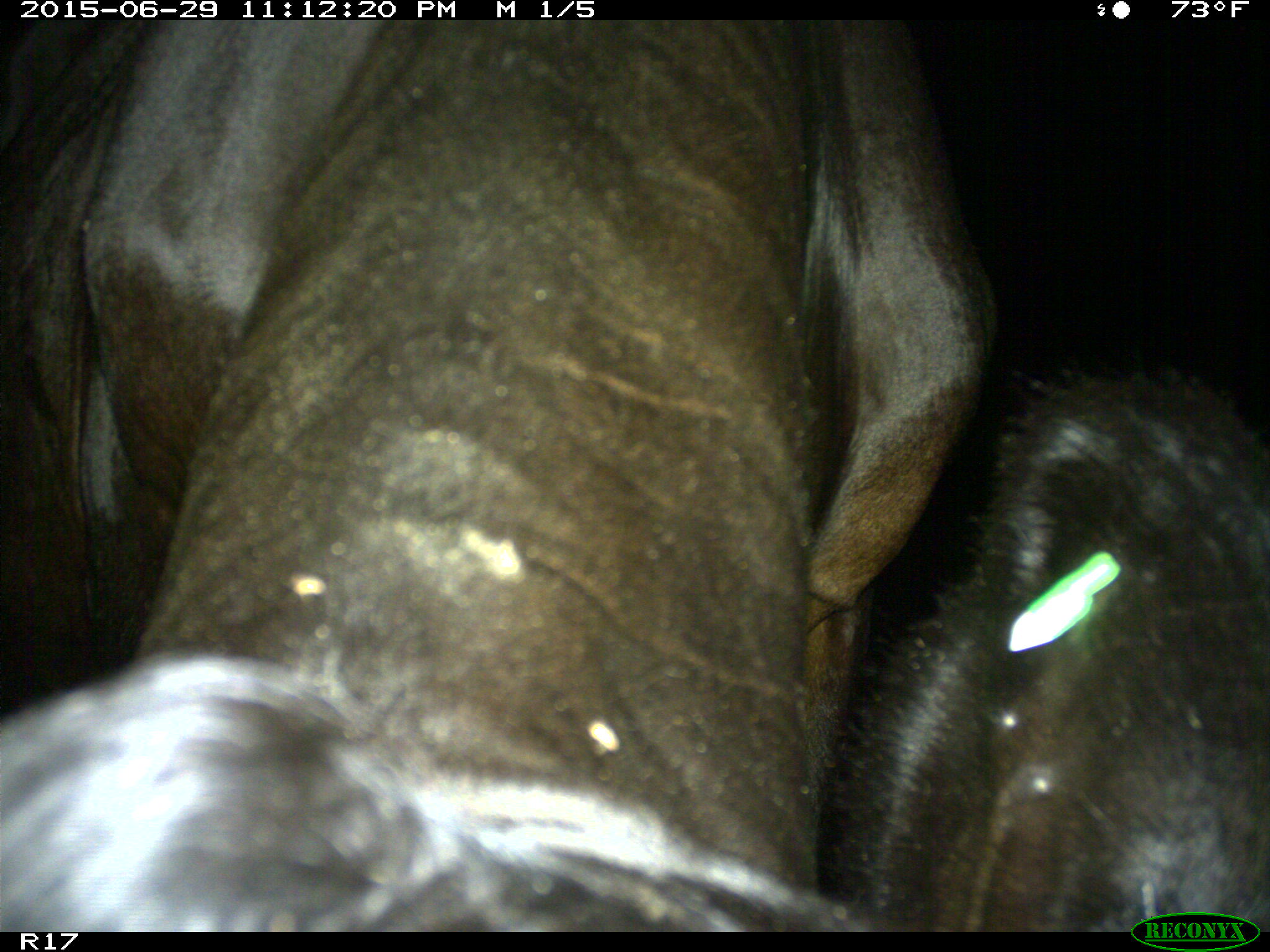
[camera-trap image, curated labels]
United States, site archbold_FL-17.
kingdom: Animalia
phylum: Chordata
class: Mammalia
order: Artiodactyla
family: Bovidae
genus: Bos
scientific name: Bos taurus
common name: domestic cow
Bos taurus (domestic cow).